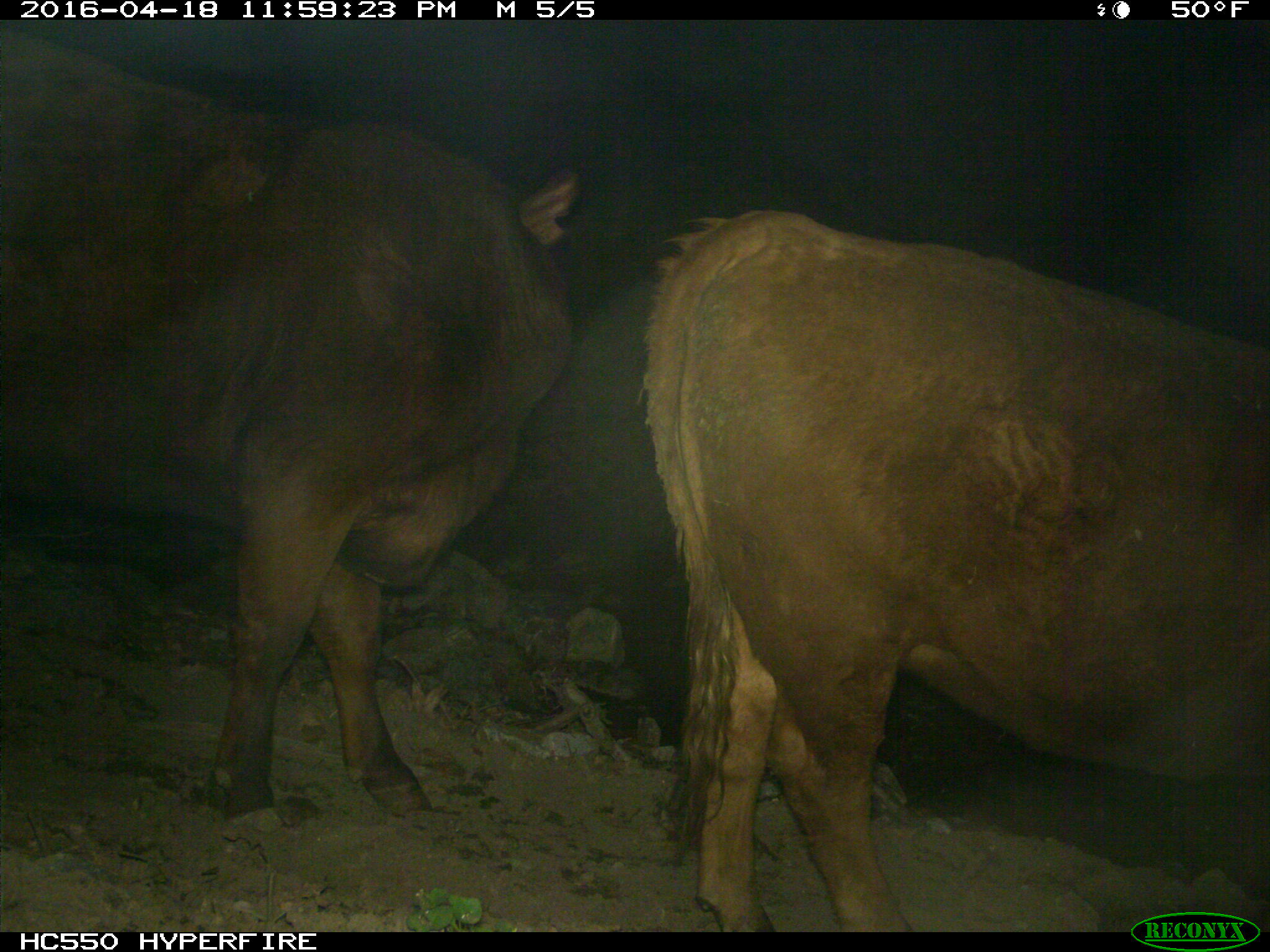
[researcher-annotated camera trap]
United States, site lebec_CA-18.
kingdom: Animalia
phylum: Chordata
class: Mammalia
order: Artiodactyla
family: Bovidae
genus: Bos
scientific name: Bos taurus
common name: domestic cow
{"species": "Bos taurus (domestic cow)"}